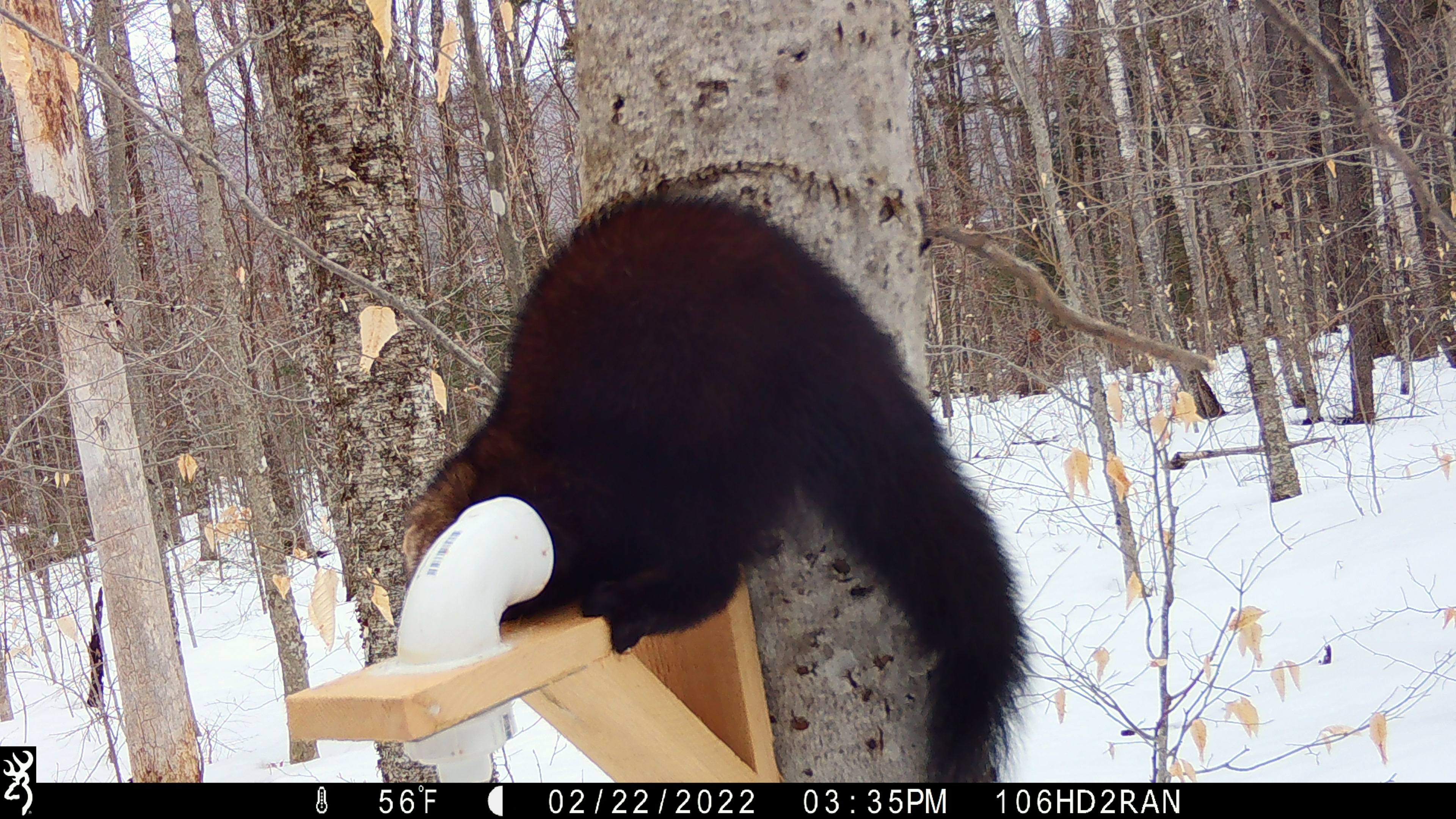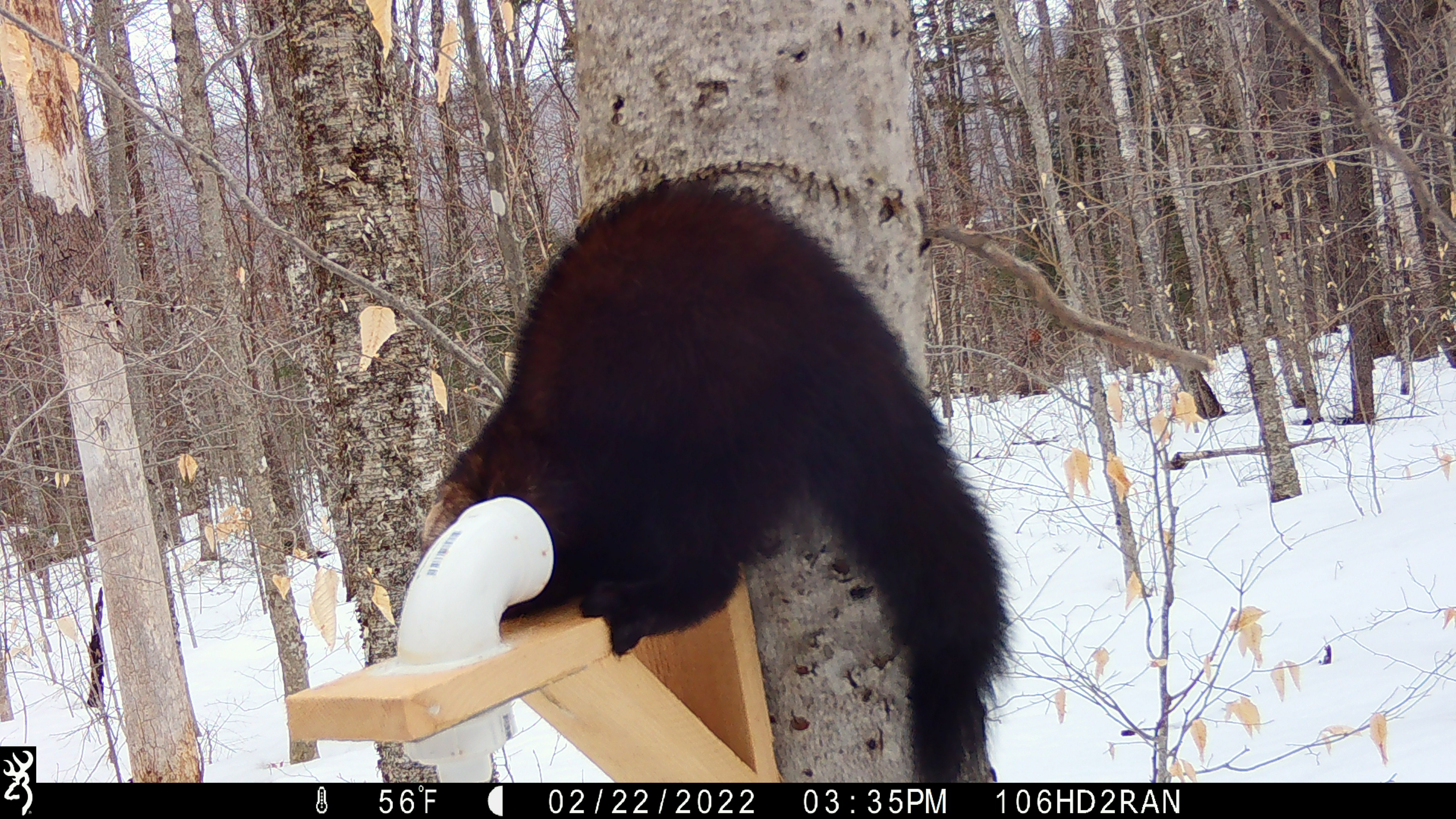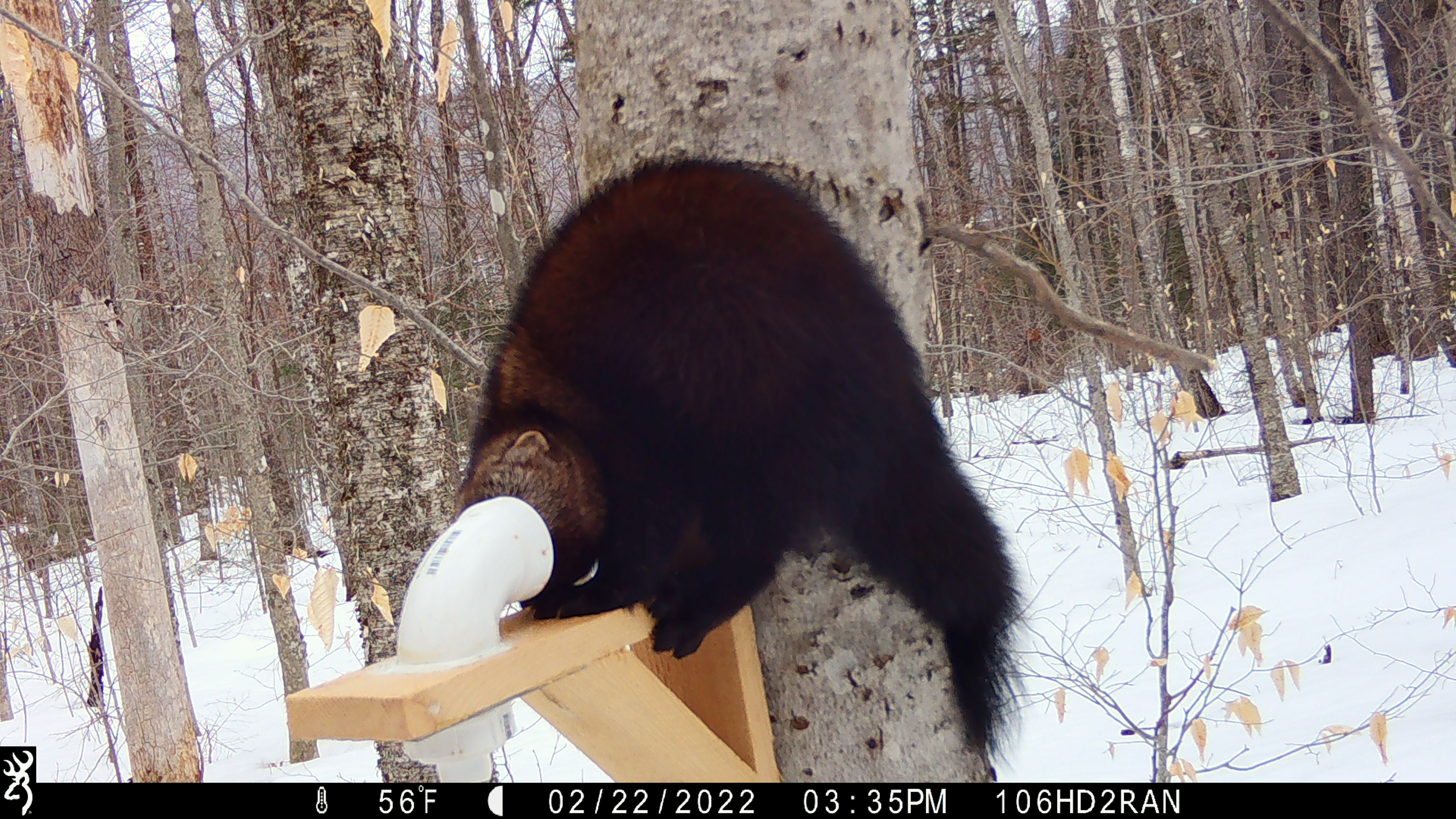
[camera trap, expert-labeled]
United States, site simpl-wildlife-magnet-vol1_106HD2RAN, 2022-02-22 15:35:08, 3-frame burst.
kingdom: Animalia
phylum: Chordata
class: Mammalia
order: Carnivora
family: Mustelidae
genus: Pekania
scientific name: Pekania pennanti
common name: fisher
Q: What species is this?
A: Fisher (Pekania pennanti).